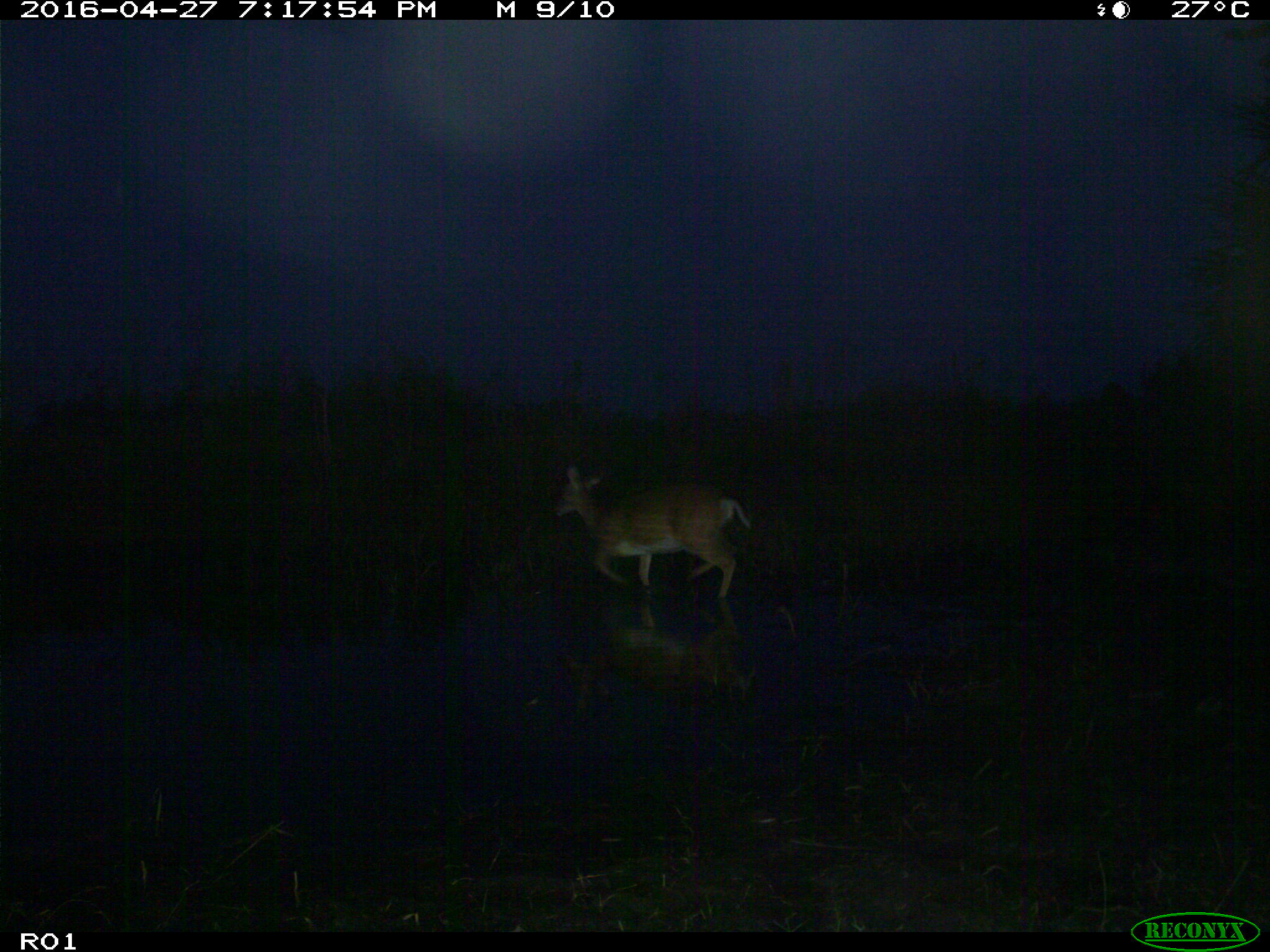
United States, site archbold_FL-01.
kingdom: Animalia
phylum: Chordata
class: Mammalia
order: Artiodactyla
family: Cervidae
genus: Odocoileus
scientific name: Odocoileus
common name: deer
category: unidentified deer